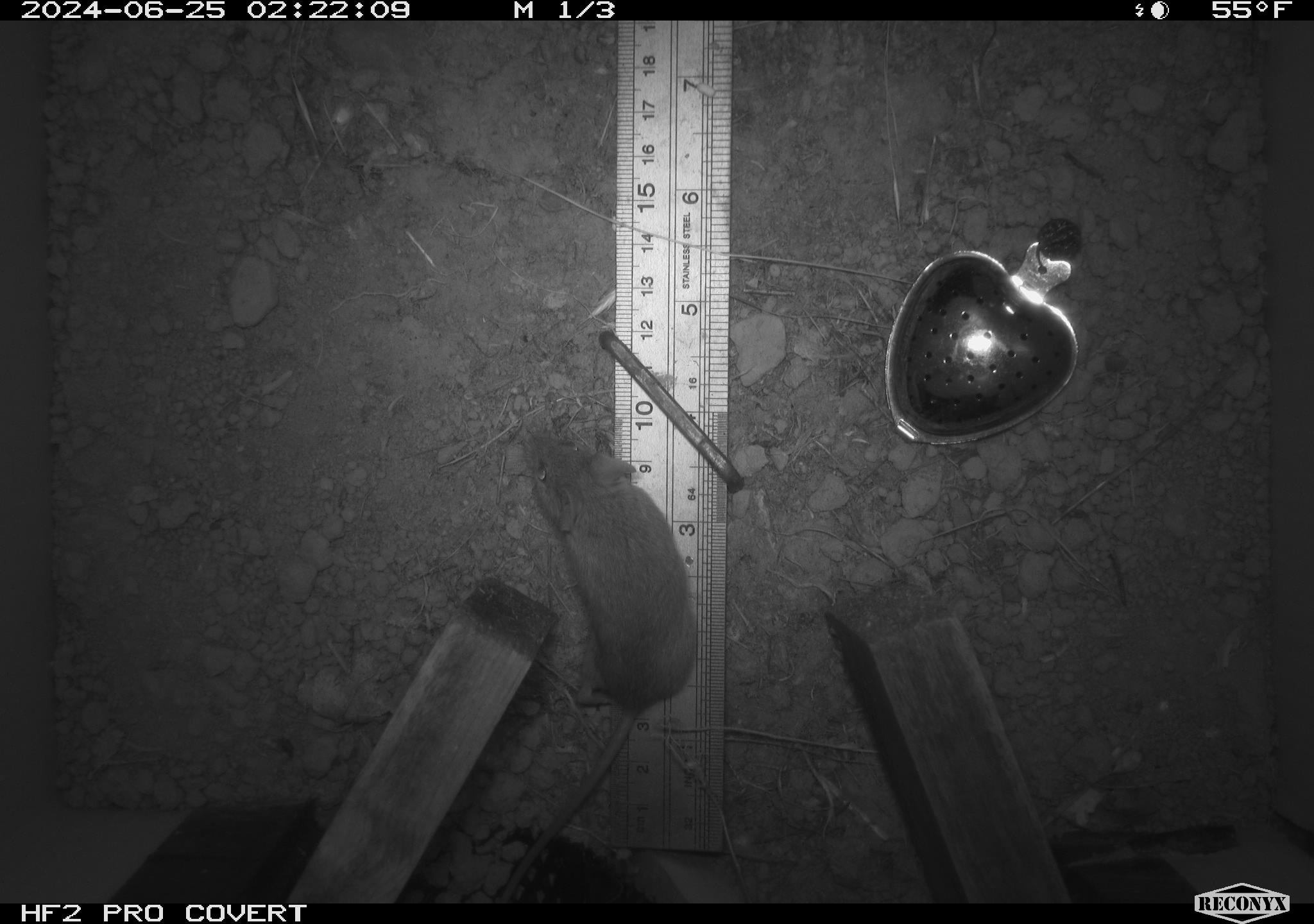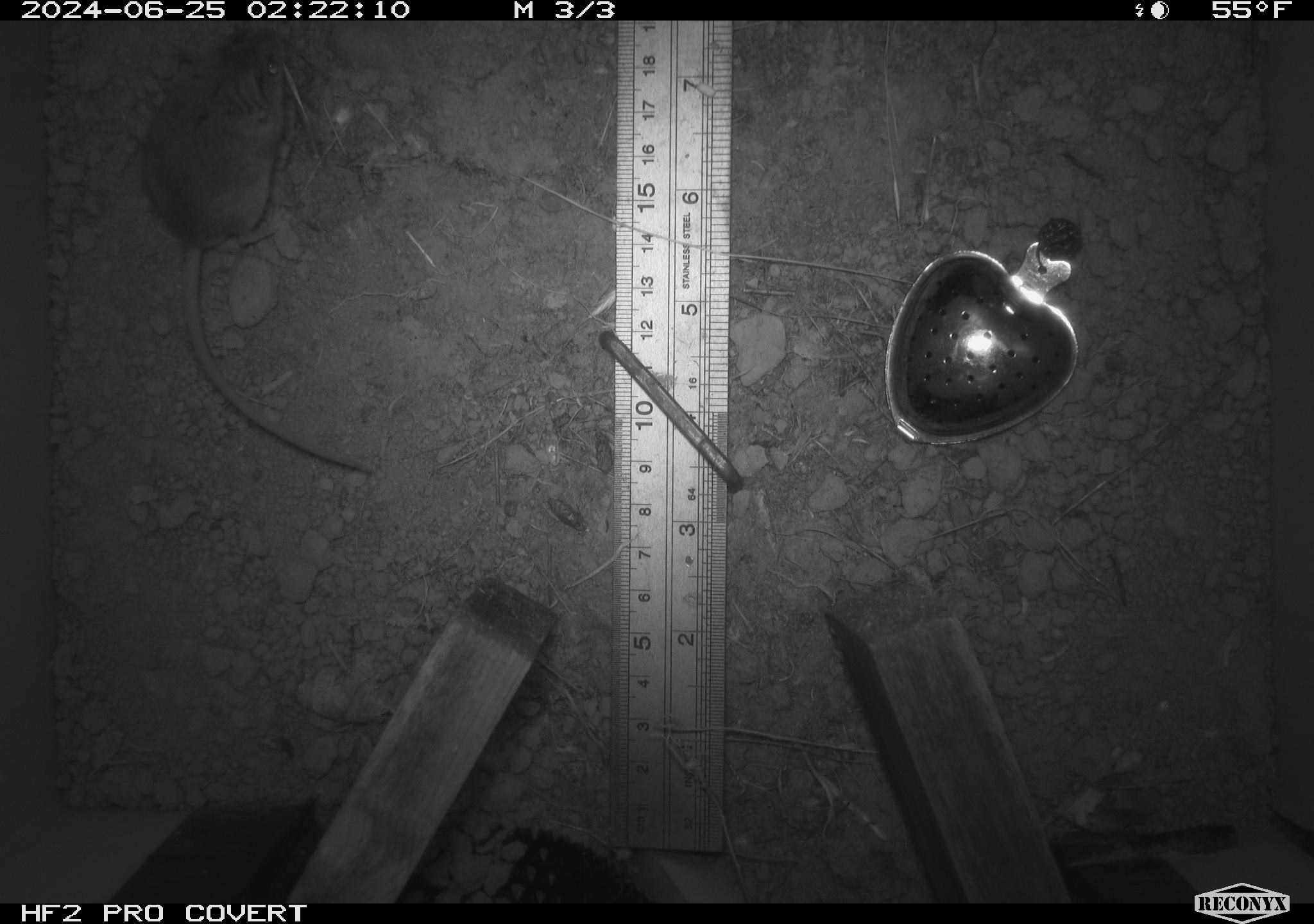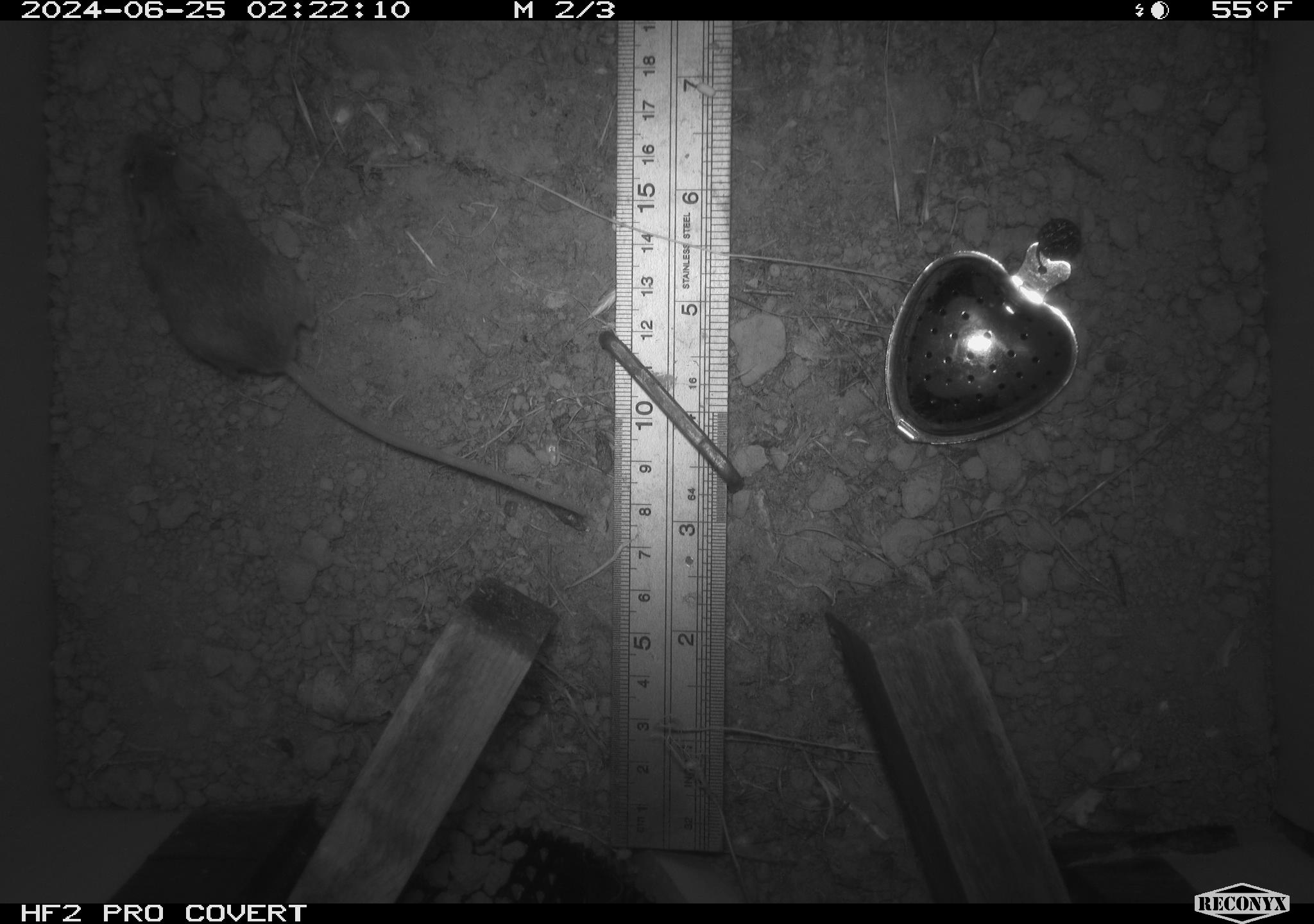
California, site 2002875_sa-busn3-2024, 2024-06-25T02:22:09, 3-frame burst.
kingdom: Animalia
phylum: Chordata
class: Mammalia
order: Rodentia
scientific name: Rodentia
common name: mouse species